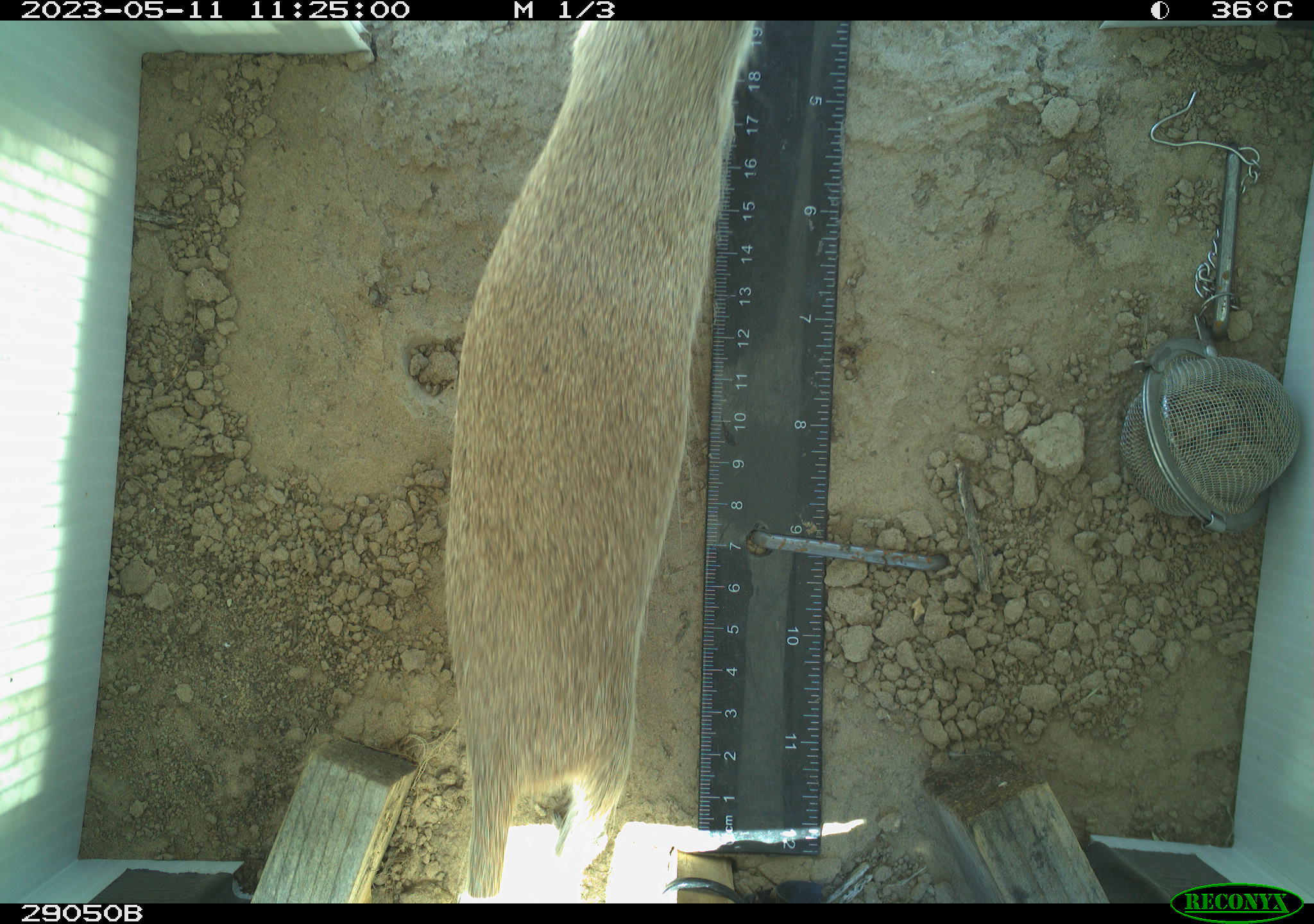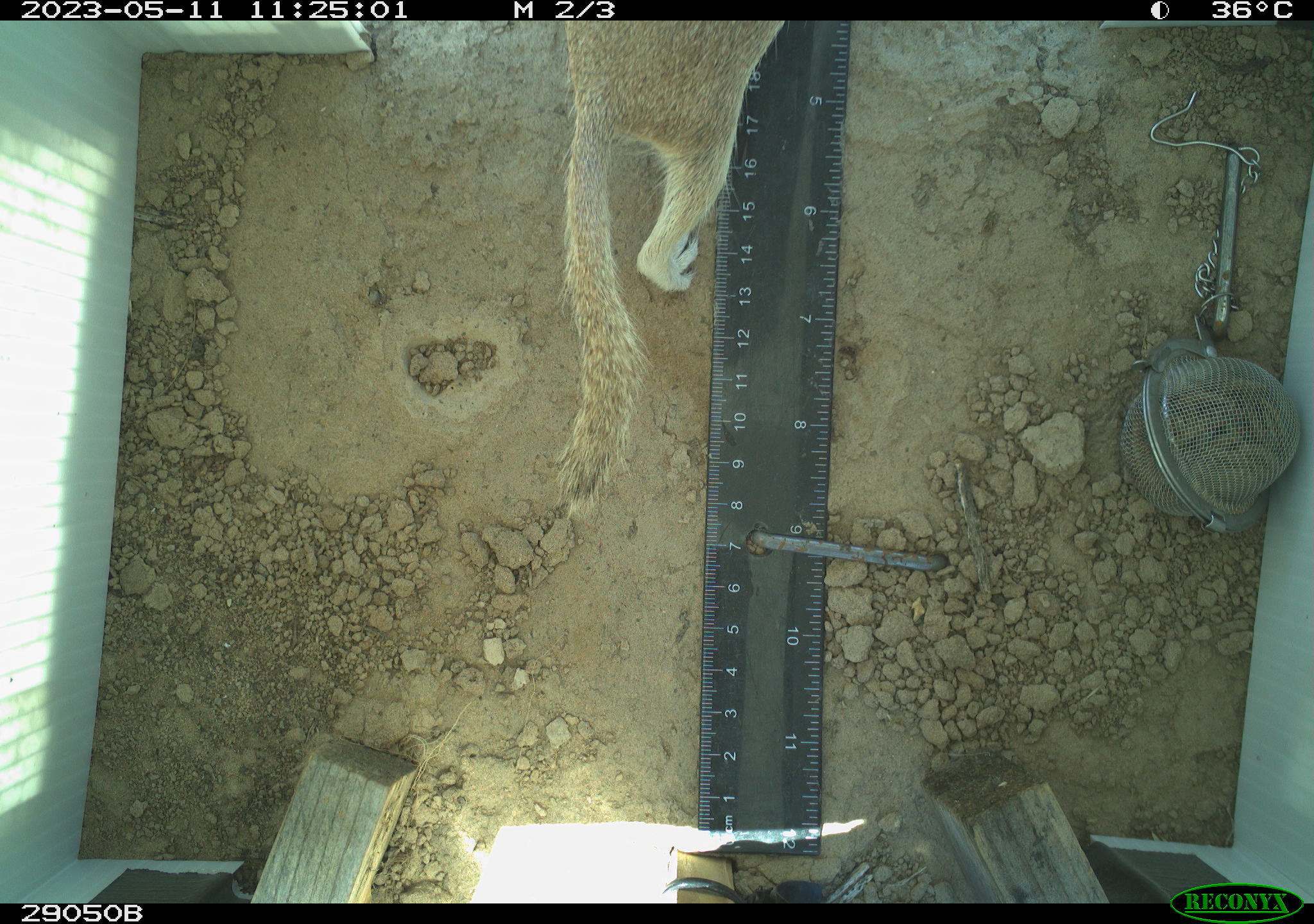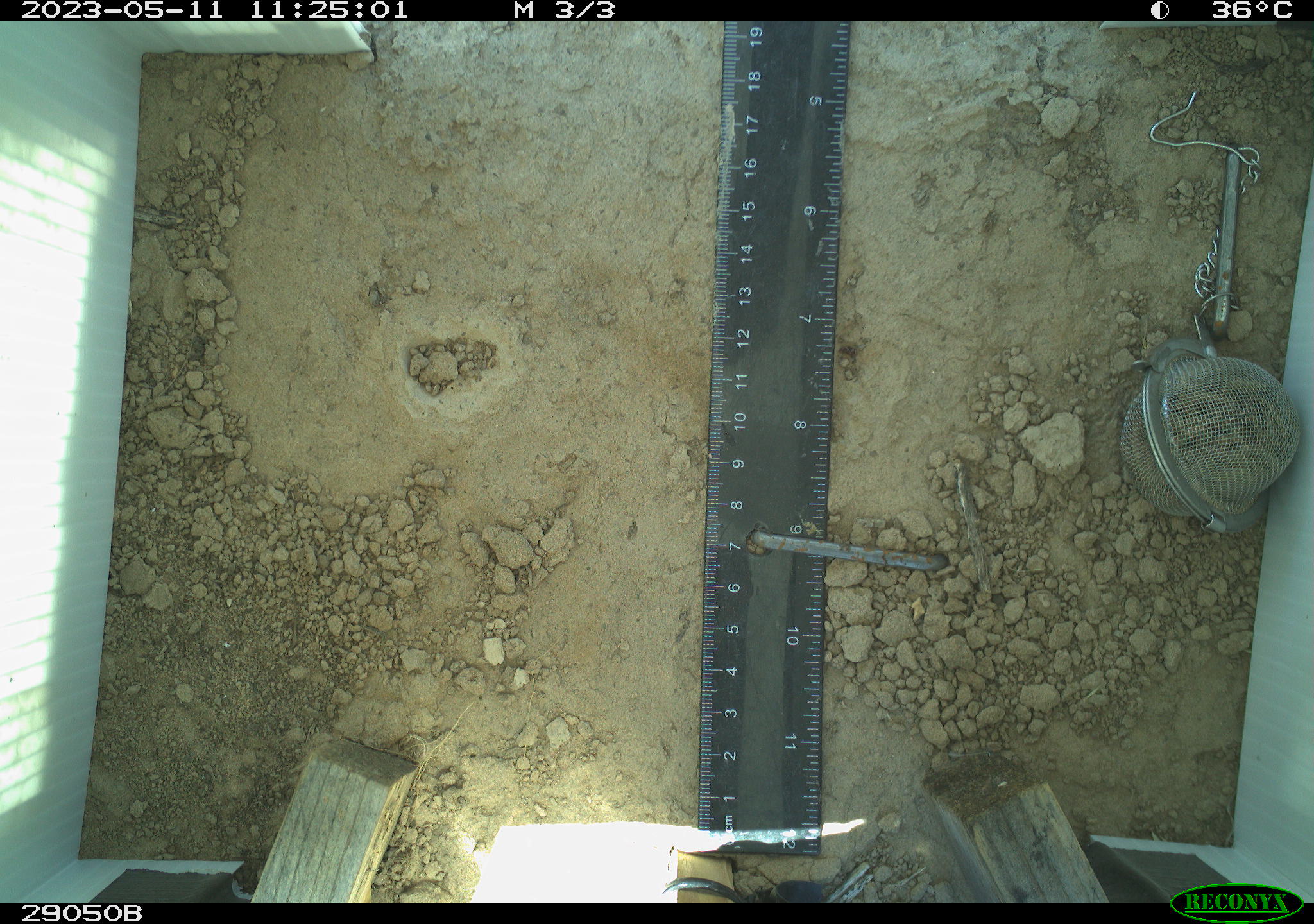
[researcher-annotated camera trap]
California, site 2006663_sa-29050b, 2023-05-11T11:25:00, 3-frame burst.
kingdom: Animalia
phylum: Chordata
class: Mammalia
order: Rodentia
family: Sciuridae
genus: Xerospermophilus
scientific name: Xerospermophilus tereticaudus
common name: round-tailed ground squirrel